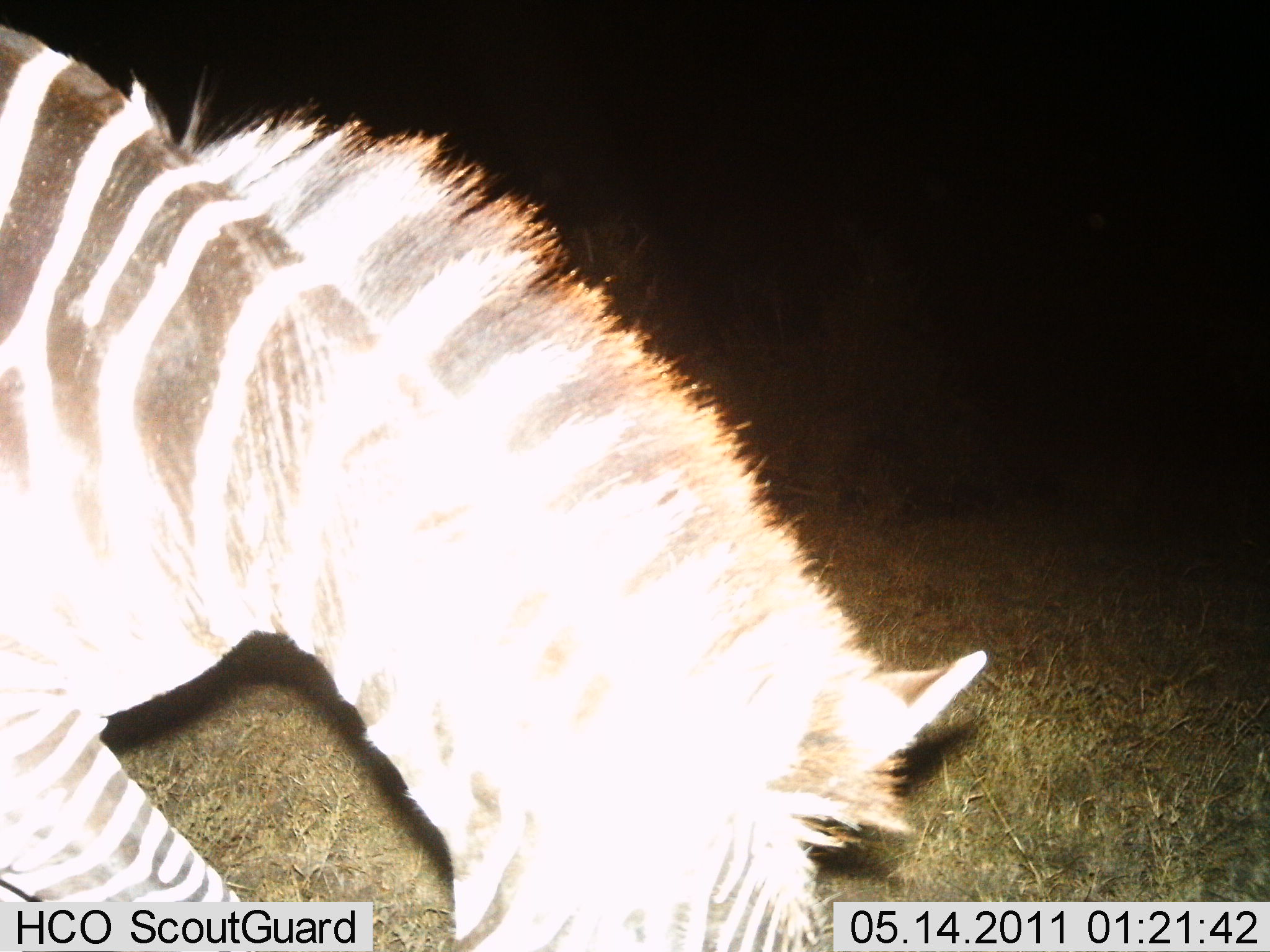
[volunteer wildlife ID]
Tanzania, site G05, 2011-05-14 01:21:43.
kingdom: Animalia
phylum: Chordata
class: Mammalia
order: Perissodactyla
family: Equidae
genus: Equus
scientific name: Equus quagga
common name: plains zebra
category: zebra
Zebra (plains zebra) (Equus quagga), count 1. Behavior (volunteer vote fractions): standing 17%, resting 0%, moving 8%, interacting 0%. Young present (vote fraction): 0%. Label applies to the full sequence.